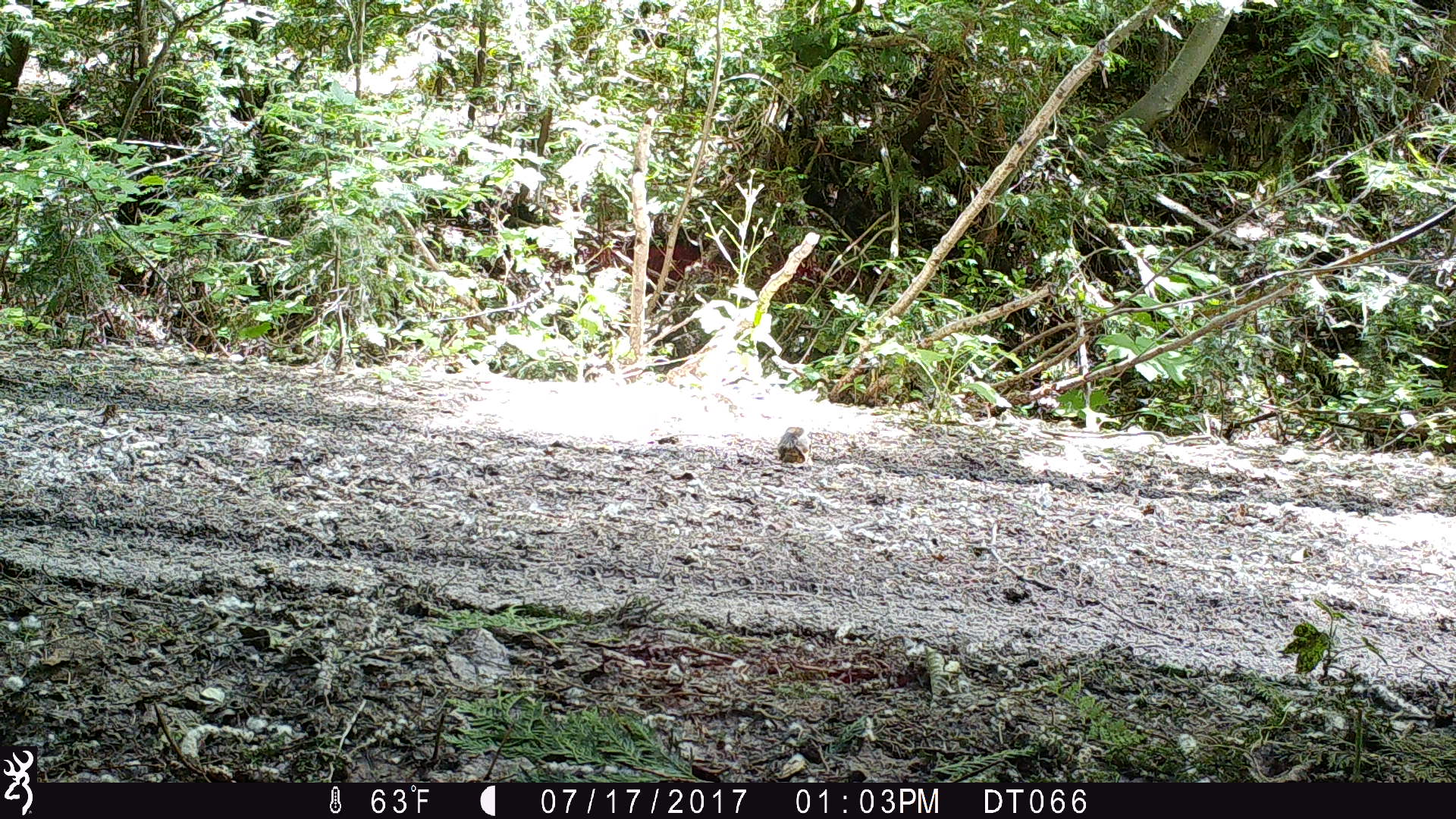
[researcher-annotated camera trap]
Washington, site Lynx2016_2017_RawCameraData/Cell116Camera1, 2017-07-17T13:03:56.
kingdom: Animalia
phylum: Chordata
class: Mammalia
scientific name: Mammalia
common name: small mammal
Small mammal (Mammalia). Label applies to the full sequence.